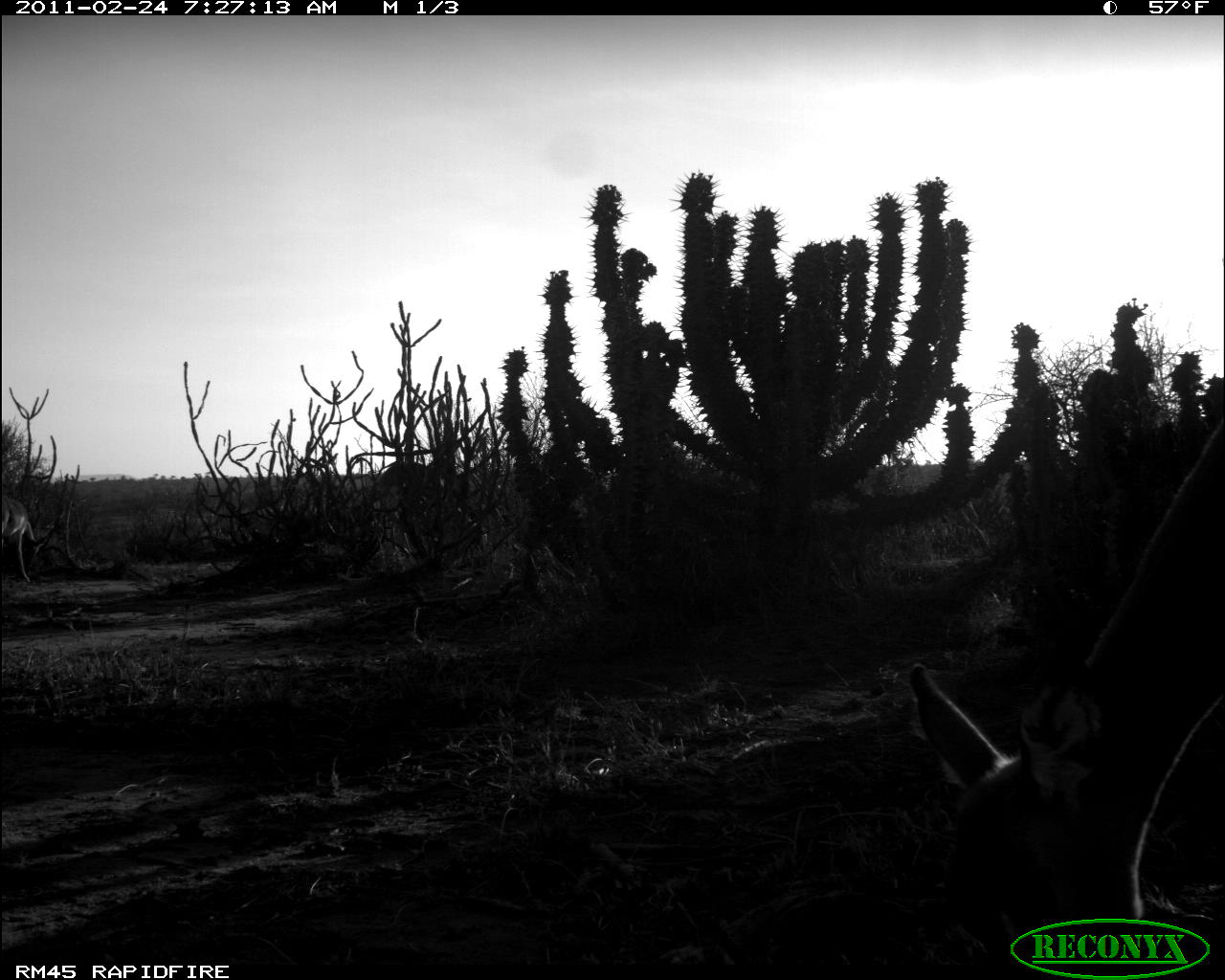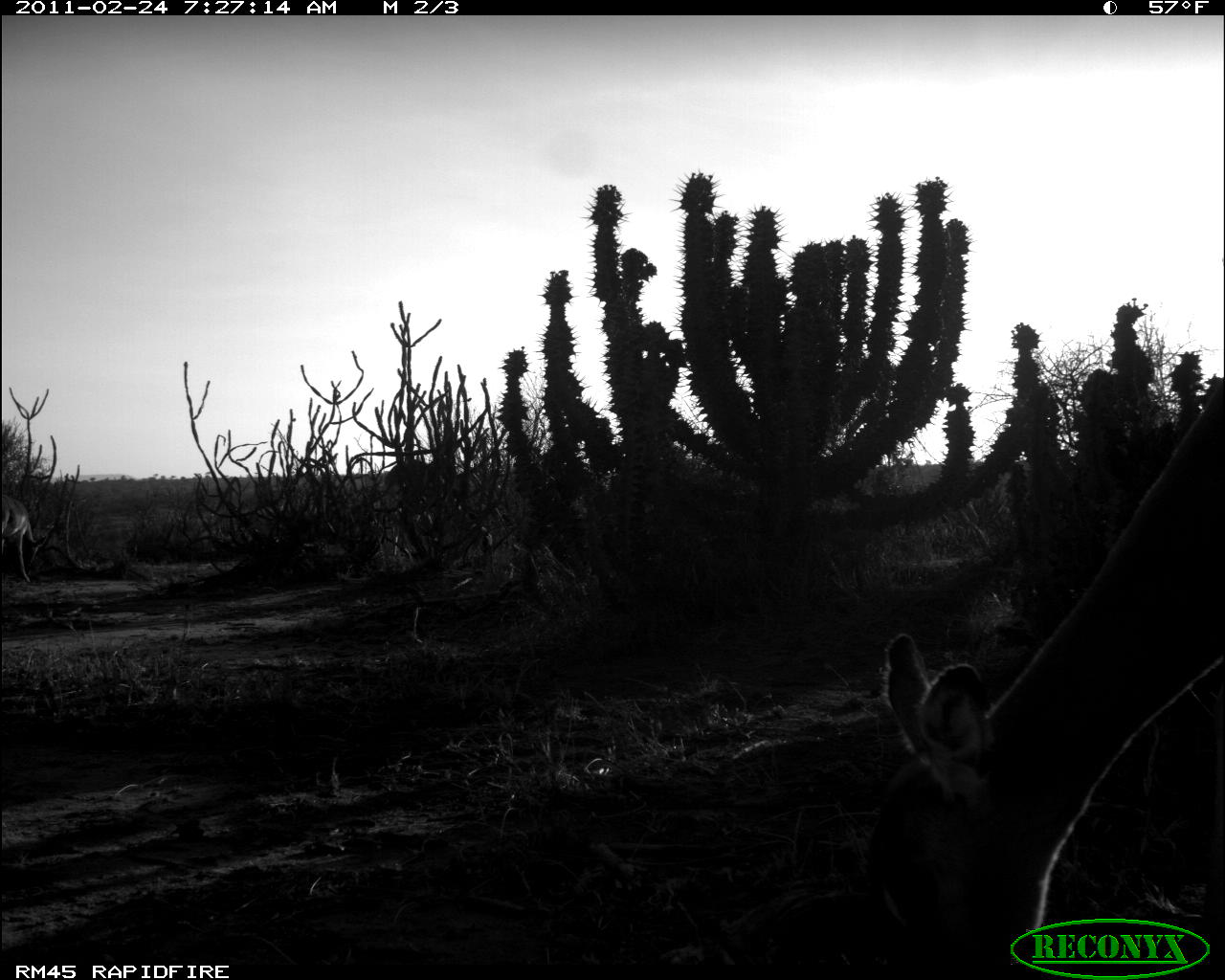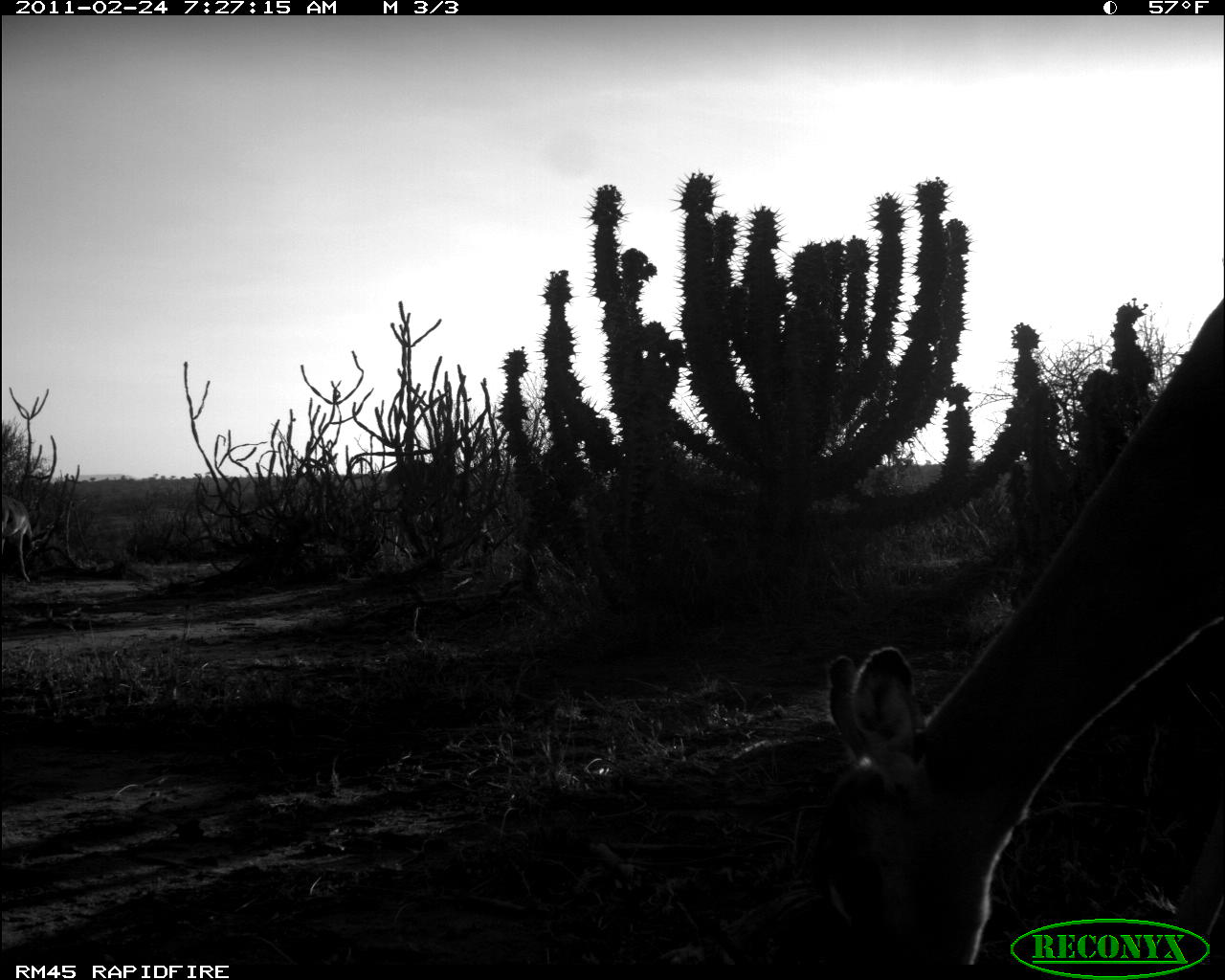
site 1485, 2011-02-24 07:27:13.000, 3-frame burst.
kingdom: Animalia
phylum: Chordata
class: Mammalia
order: Artiodactyla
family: Bovidae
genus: Aepyceros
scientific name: Aepyceros melampus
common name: impala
Aepyceros melampus (impala), count 3.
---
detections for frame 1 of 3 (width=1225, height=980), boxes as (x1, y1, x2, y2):
aepyceros melampus: (910, 411, 1225, 962); (0, 496, 41, 587)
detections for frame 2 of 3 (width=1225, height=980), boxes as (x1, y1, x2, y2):
aepyceros melampus: (876, 382, 1225, 977); (0, 494, 47, 586)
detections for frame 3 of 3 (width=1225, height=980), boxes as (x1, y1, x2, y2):
aepyceros melampus: (826, 294, 1225, 977); (0, 489, 51, 593)